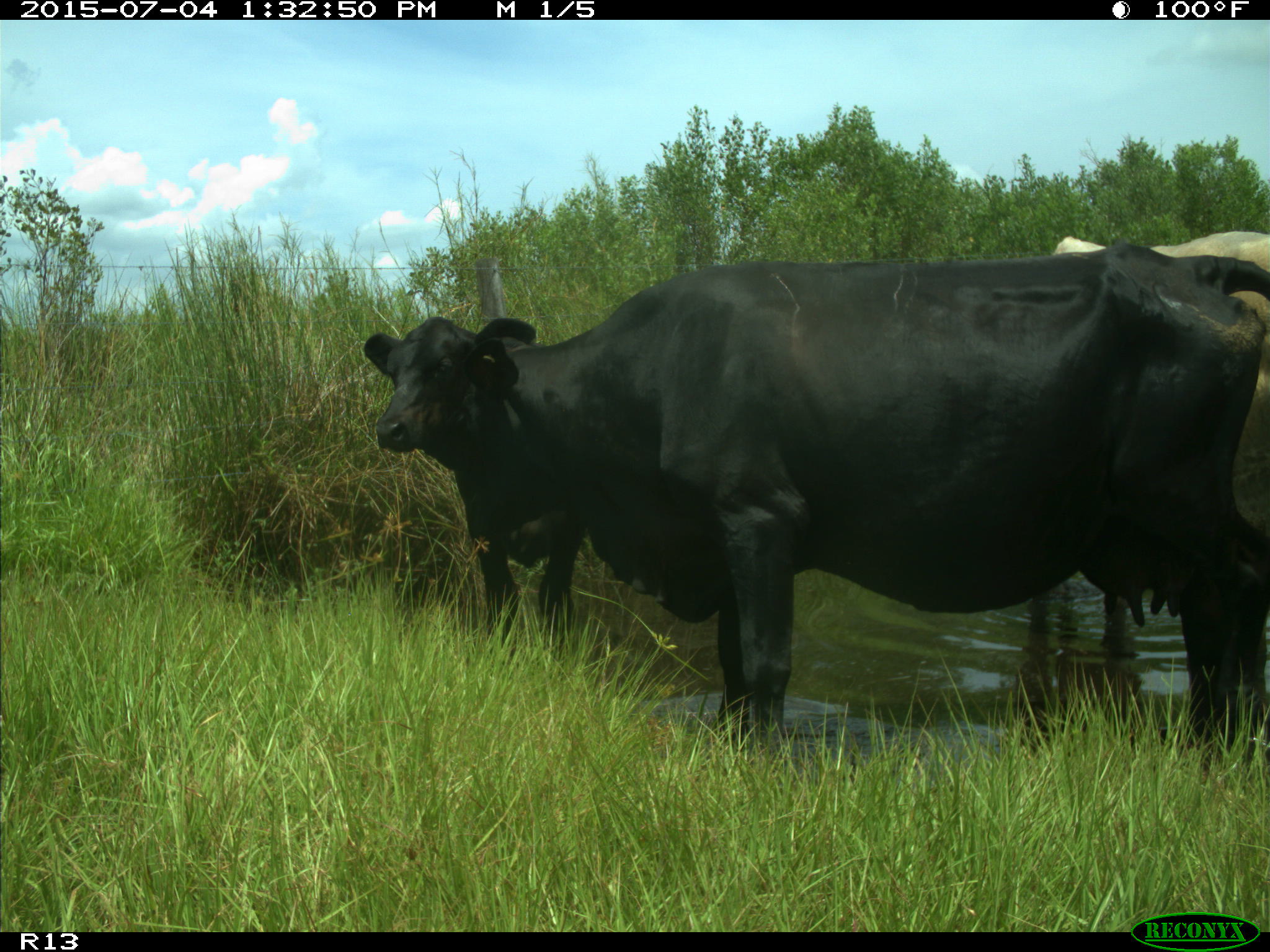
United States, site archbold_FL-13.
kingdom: Animalia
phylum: Chordata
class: Mammalia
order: Artiodactyla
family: Bovidae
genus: Bos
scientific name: Bos taurus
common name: domestic cow